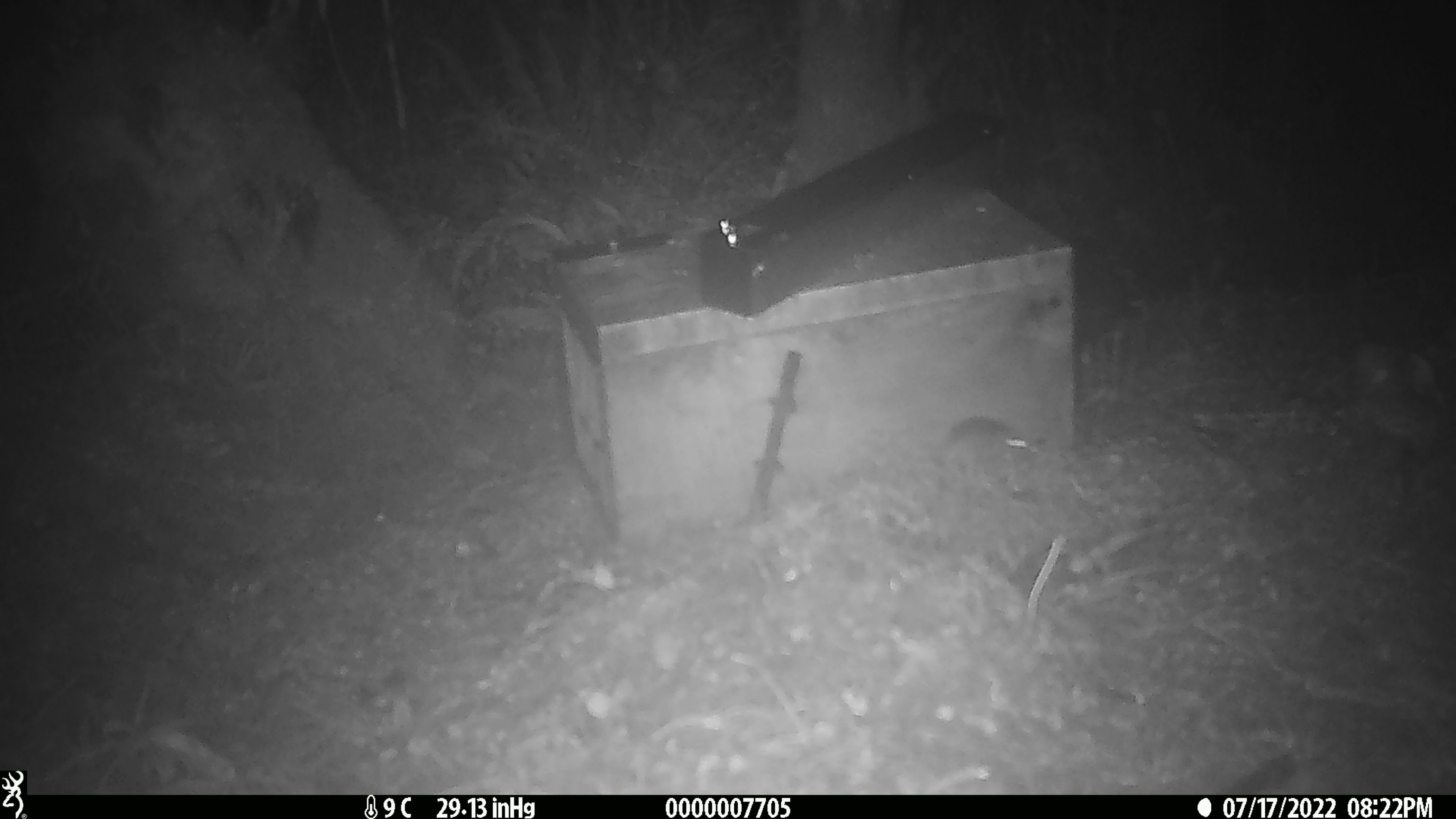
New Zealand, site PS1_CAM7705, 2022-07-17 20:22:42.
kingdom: Animalia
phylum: Chordata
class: Mammalia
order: Rodentia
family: Muridae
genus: Mus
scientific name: Mus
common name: mouse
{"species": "mouse (Mus)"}